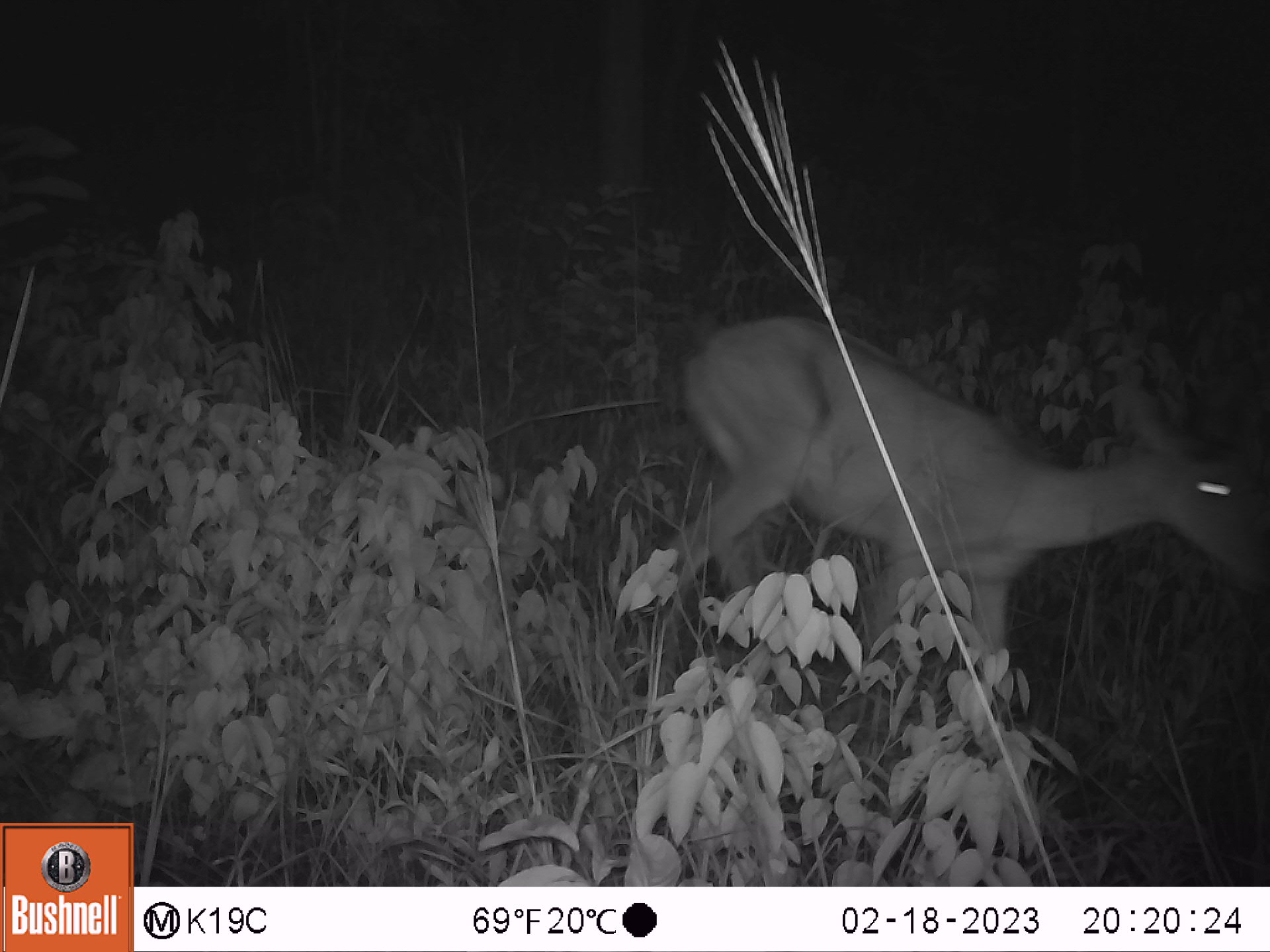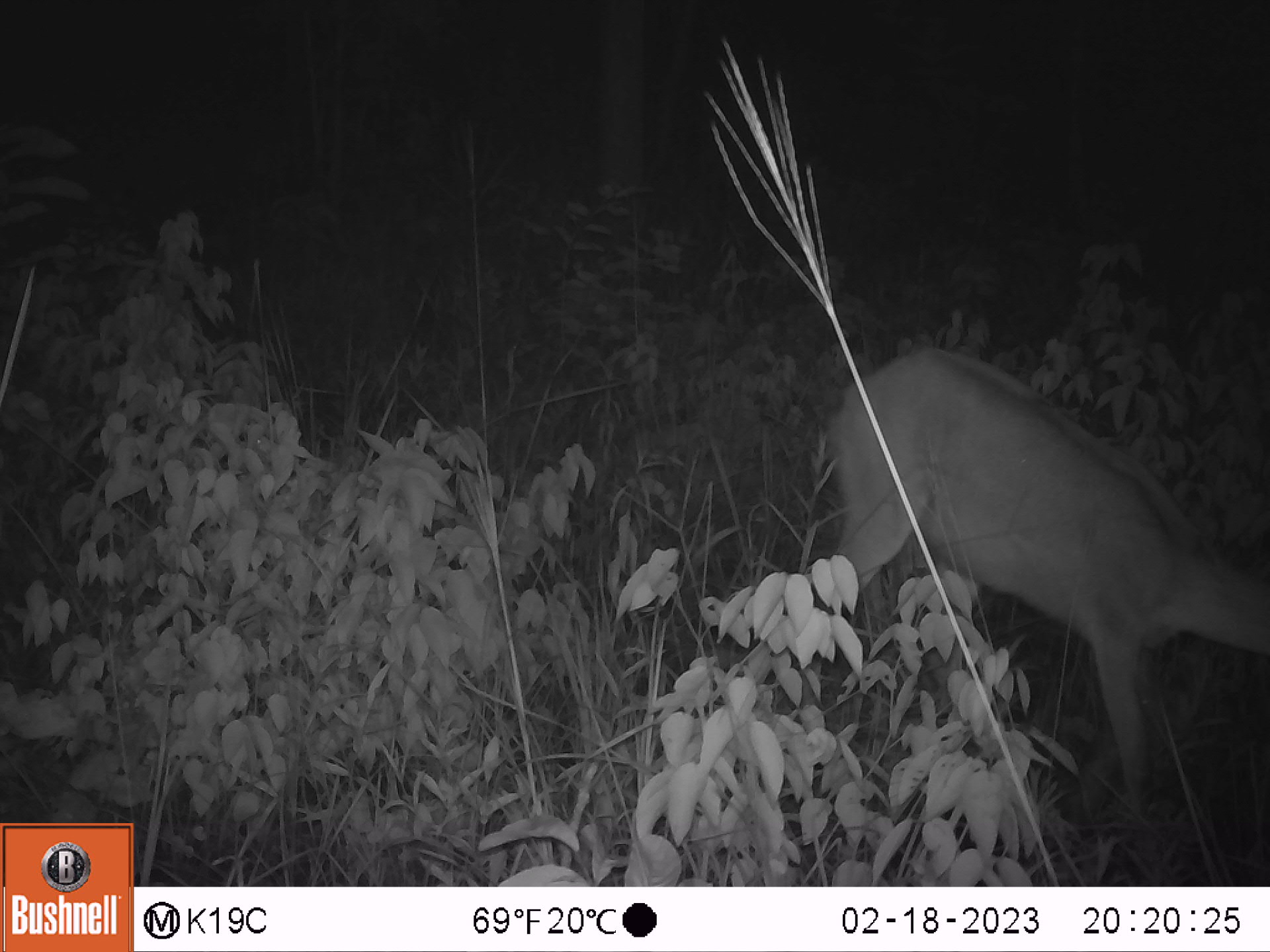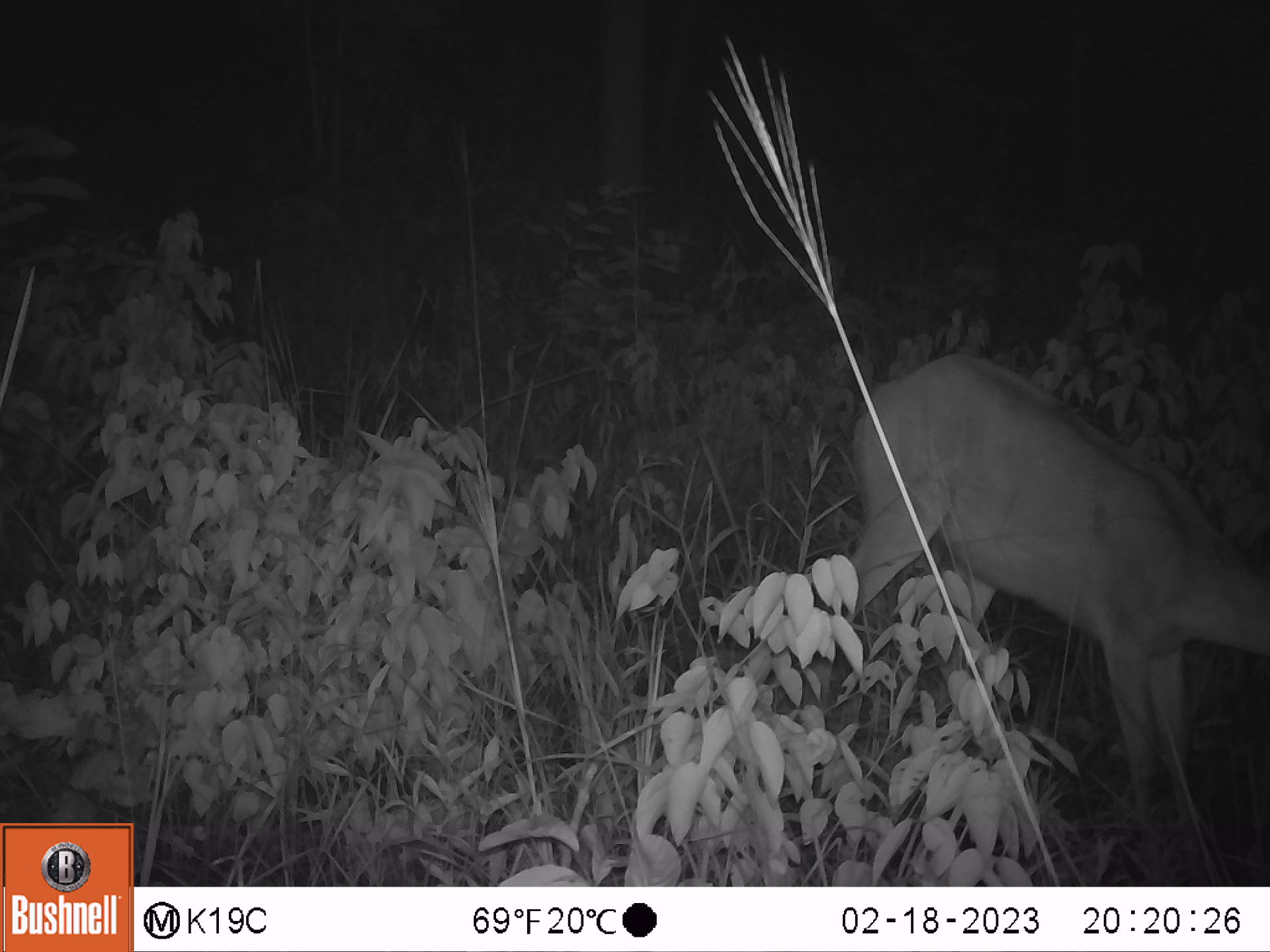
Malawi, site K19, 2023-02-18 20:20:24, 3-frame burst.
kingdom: Animalia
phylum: Chordata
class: Mammalia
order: Artiodactyla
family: Bovidae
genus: Redunca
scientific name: Redunca arundinum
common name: southern reedbuck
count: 1